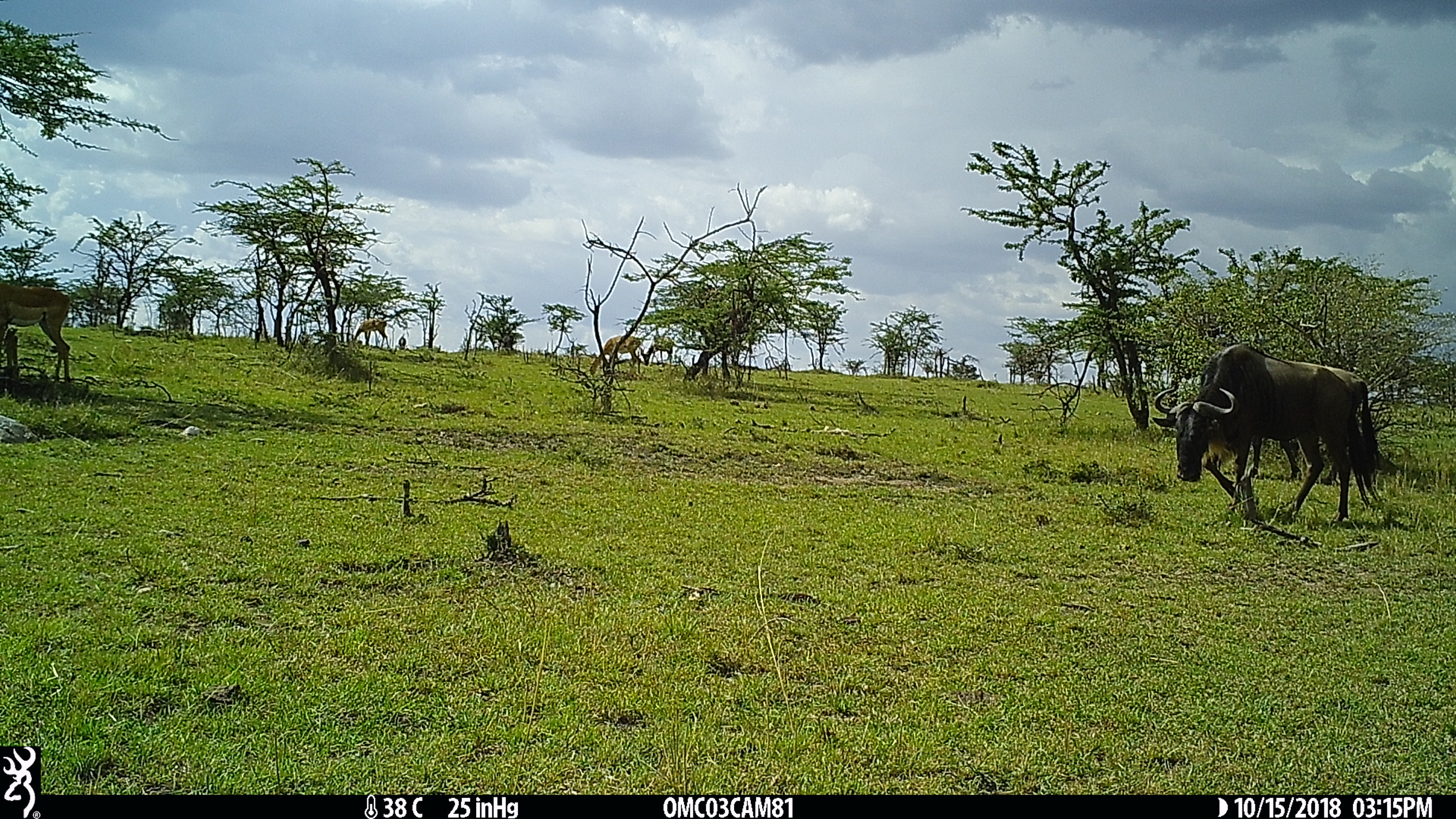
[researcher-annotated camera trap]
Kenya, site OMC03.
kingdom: Animalia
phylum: Chordata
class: Mammalia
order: Artiodactyla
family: Bovidae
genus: Aepyceros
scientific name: Aepyceros melampus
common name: impala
Impala (Aepyceros melampus).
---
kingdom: Animalia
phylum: Chordata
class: Mammalia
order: Artiodactyla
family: Bovidae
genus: Connochaetes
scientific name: Connochaetes taurinus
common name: blue wildebeest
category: wildebeest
Wildebeest (blue wildebeest) (Connochaetes taurinus).